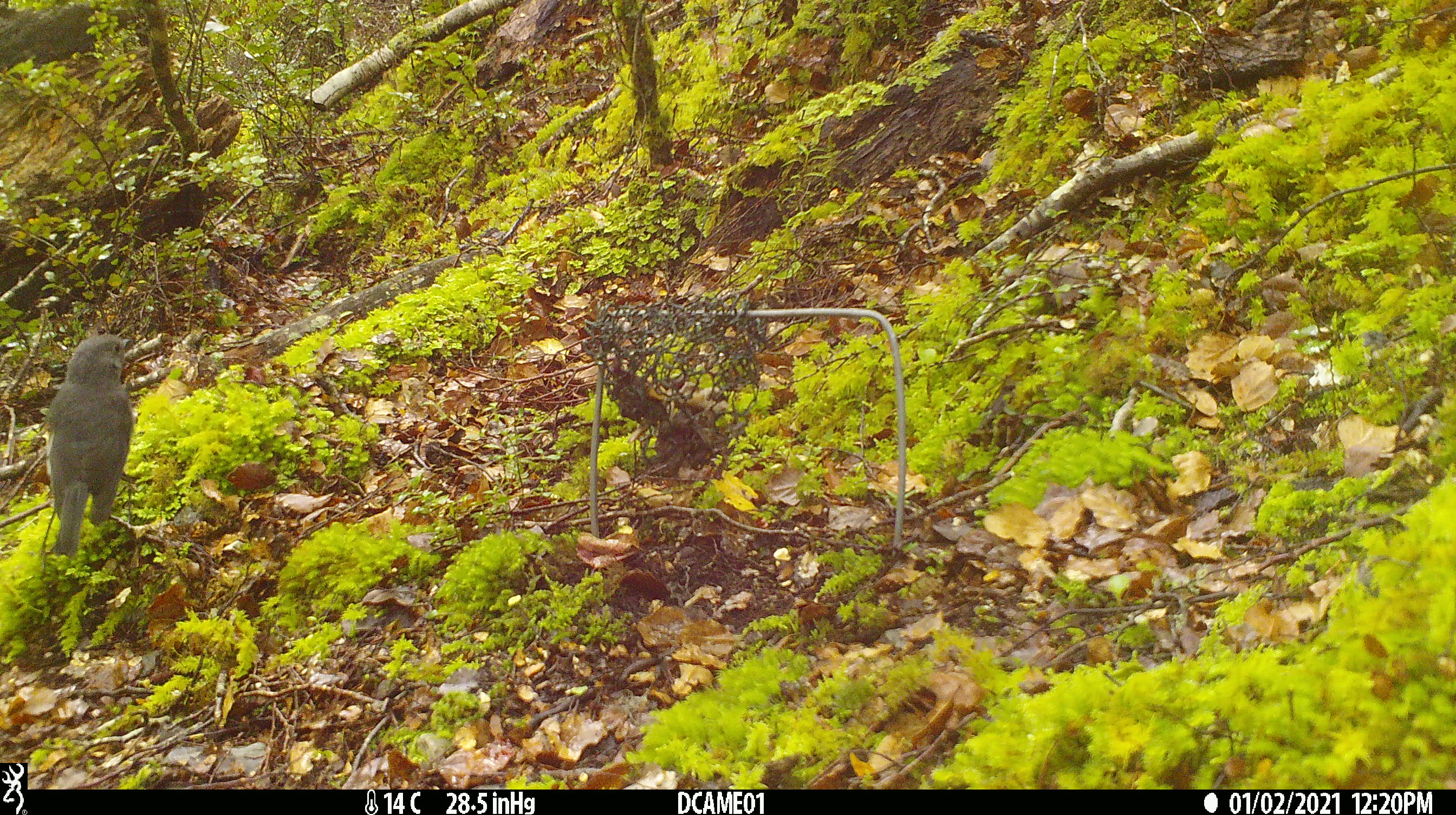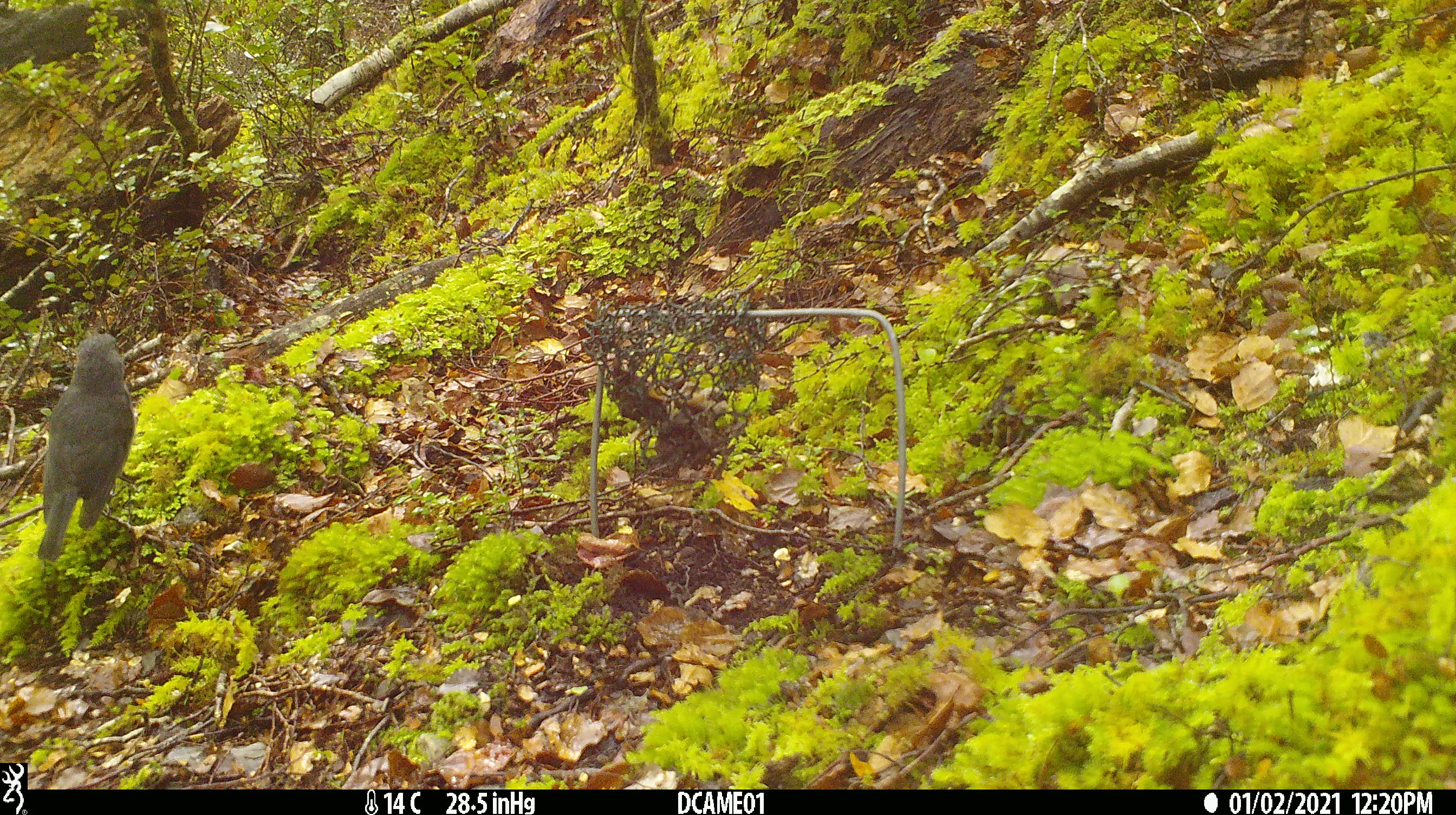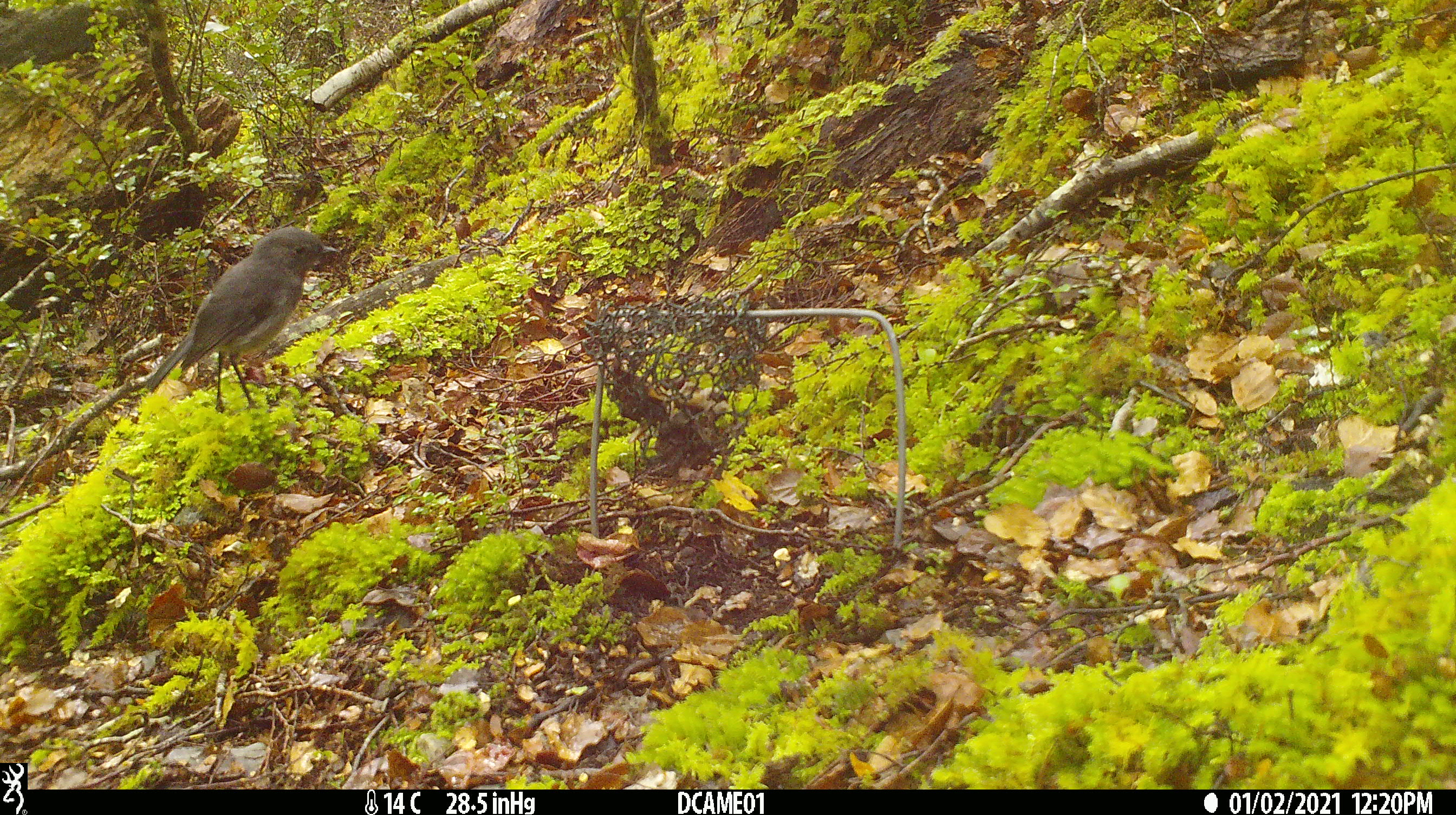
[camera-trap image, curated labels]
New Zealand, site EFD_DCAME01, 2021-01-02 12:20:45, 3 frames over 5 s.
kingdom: Animalia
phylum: Chordata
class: Aves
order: Passeriformes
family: Petroicidae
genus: Petroica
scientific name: Petroica australis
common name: new zealand robin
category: robin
Robin (new zealand robin) (Petroica australis).